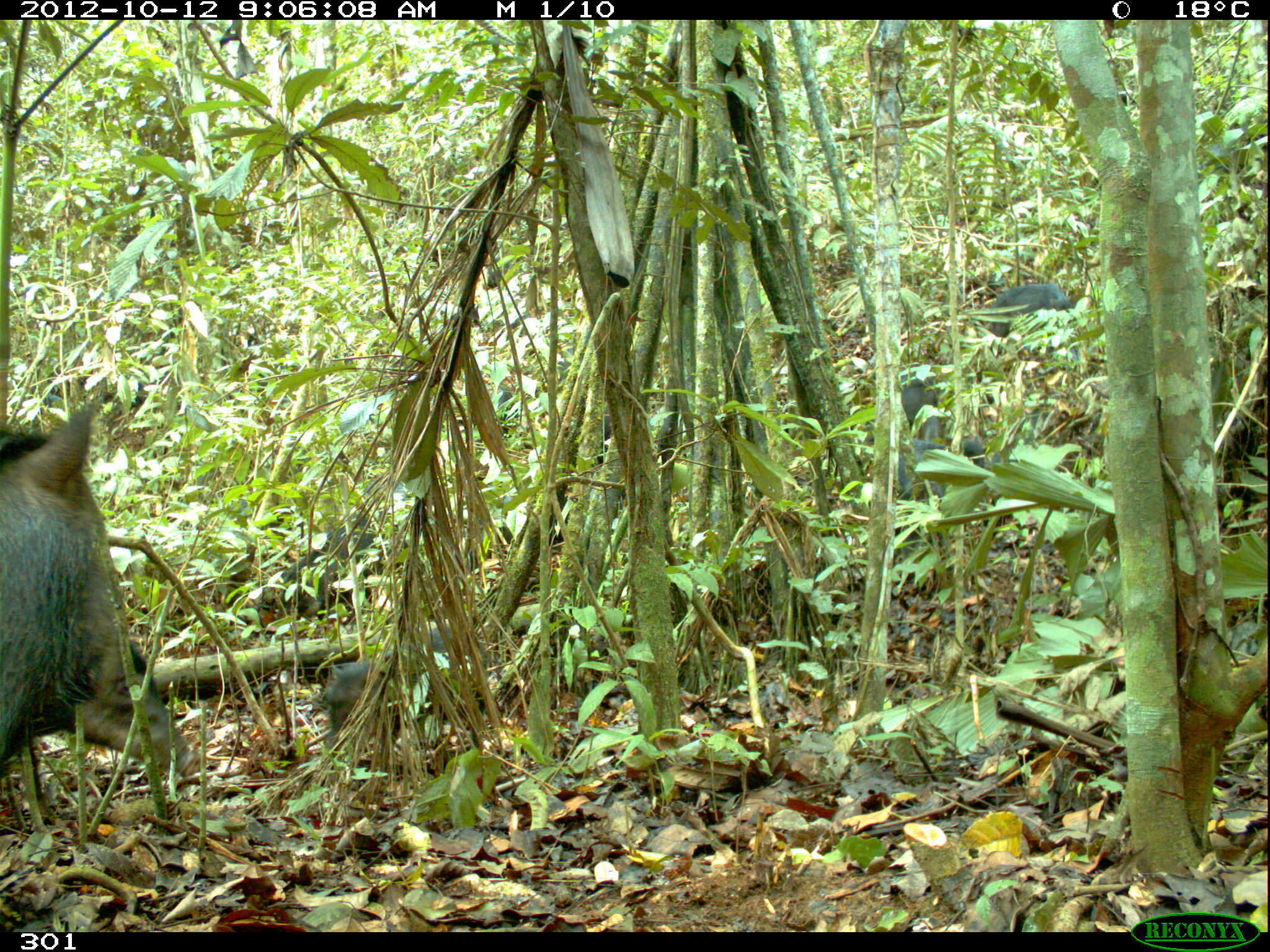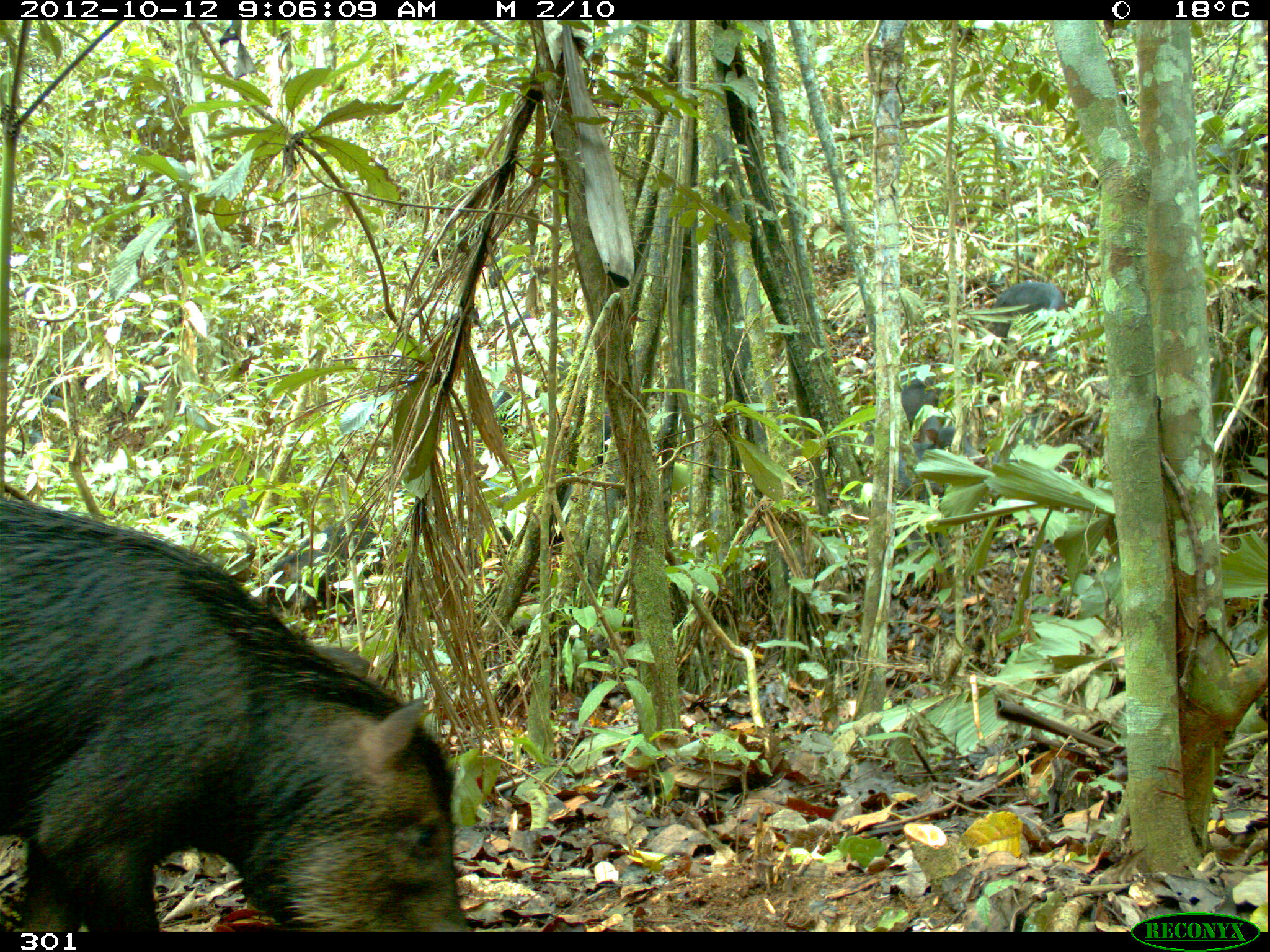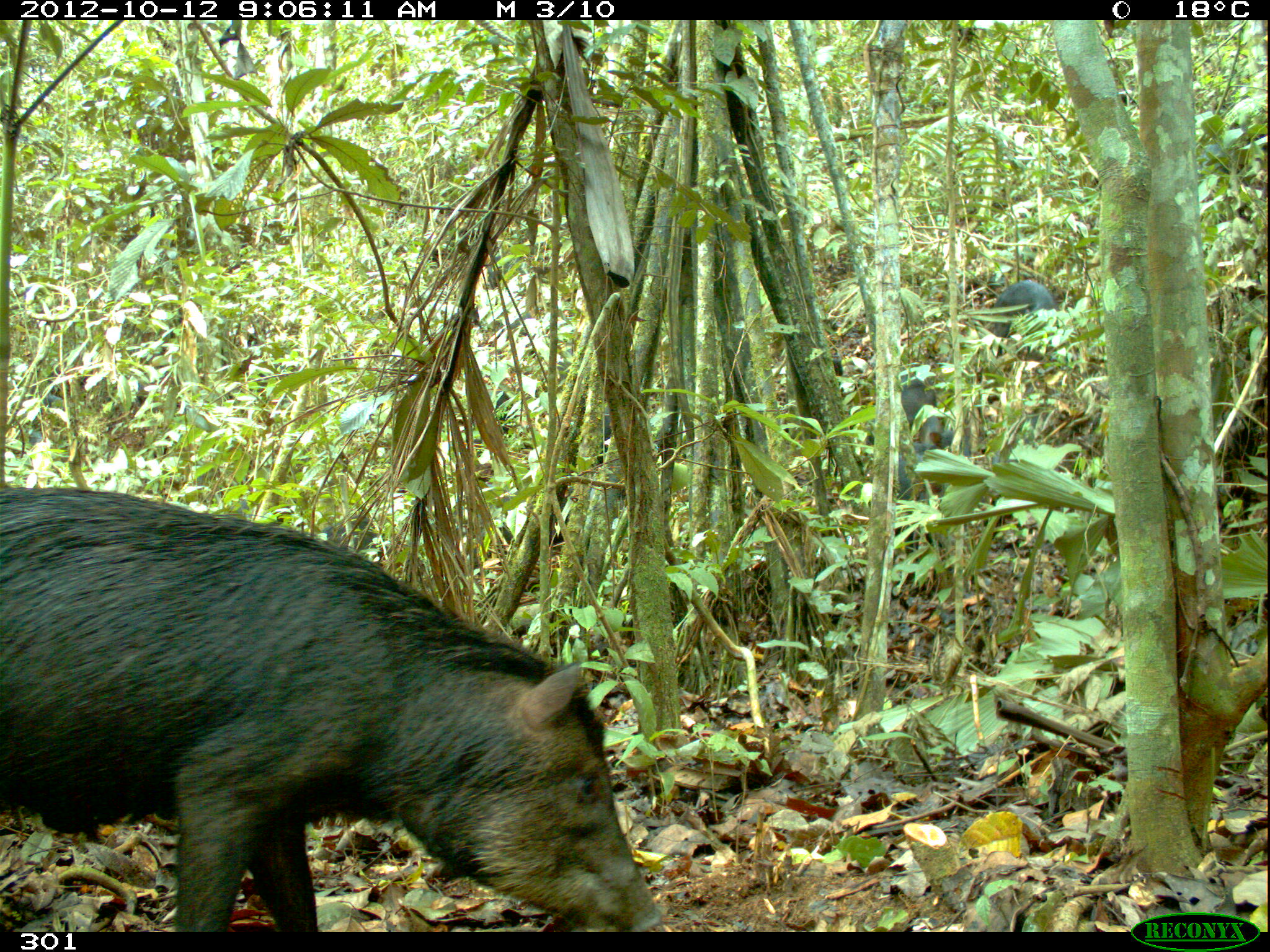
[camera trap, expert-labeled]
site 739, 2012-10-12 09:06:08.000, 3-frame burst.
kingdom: Animalia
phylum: Chordata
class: Mammalia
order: Artiodactyla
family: Tayassuidae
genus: Tayassu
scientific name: Tayassu pecari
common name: white-lipped peccary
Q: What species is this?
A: Tayassu pecari (white-lipped peccary).